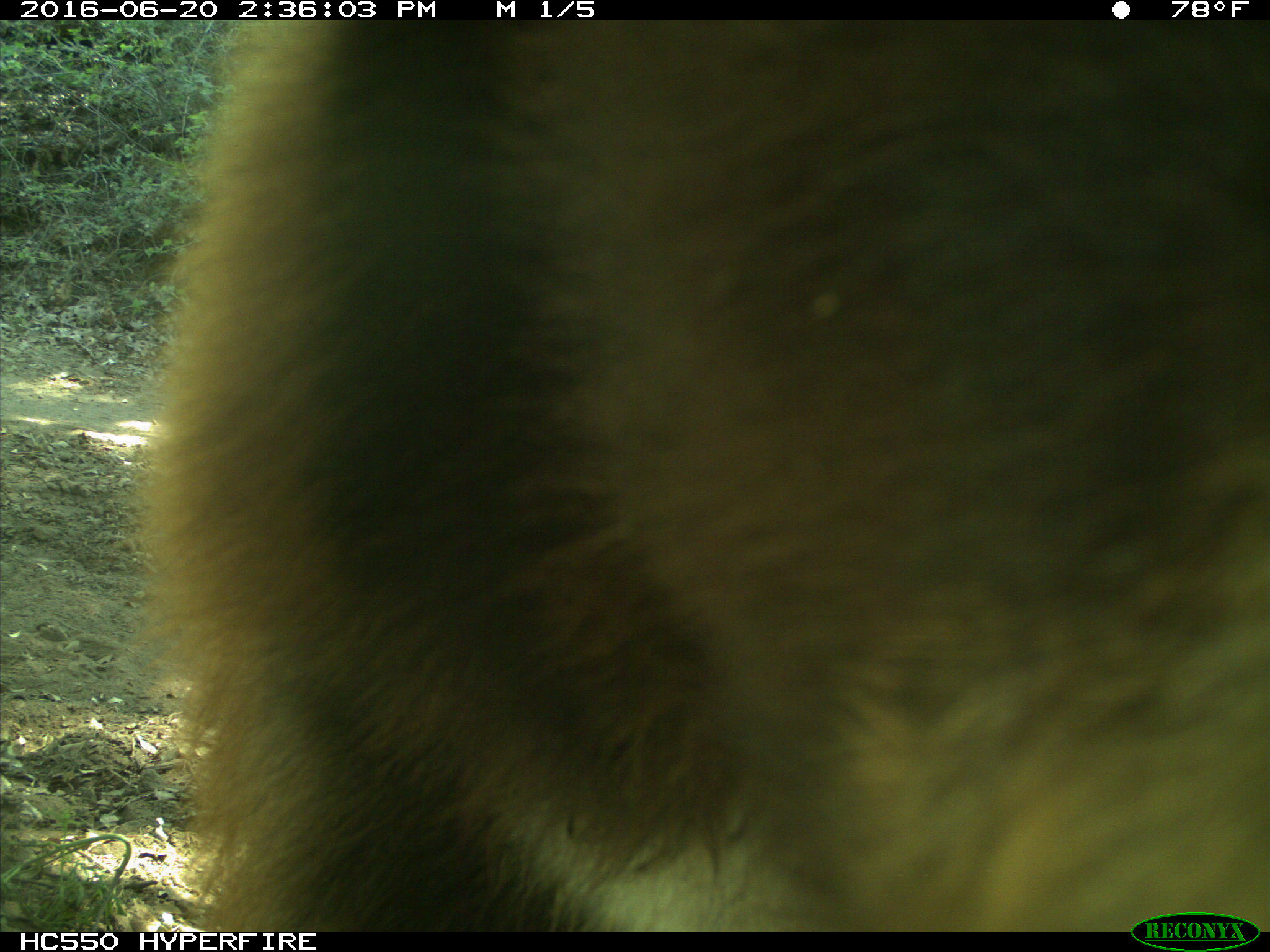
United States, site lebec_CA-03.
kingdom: Animalia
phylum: Chordata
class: Mammalia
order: Carnivora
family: Ursidae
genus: Ursus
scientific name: Ursus americanus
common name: american black bear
Ursus americanus (american black bear).